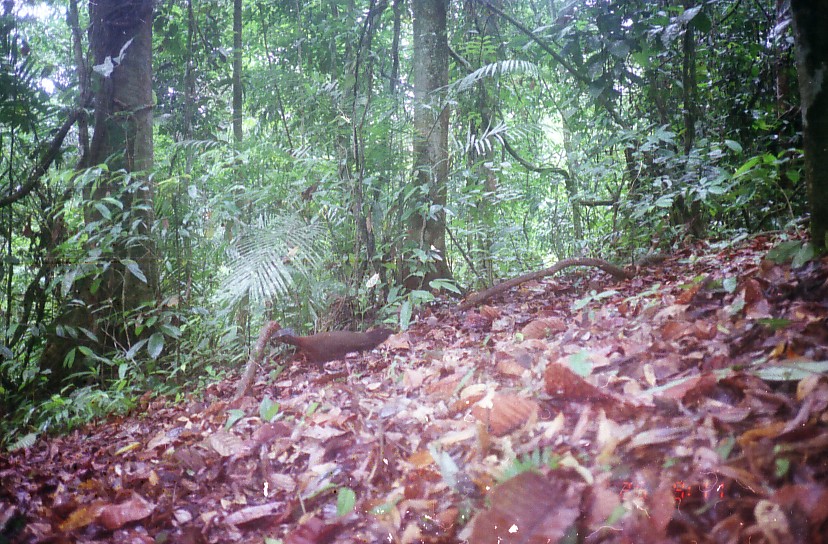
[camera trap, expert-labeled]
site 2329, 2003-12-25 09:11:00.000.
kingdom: Animalia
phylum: Chordata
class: Aves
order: Galliformes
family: Phasianidae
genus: Argusianus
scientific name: Argusianus argus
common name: great argus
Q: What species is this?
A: Argusianus argus (great argus).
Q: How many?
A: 1.